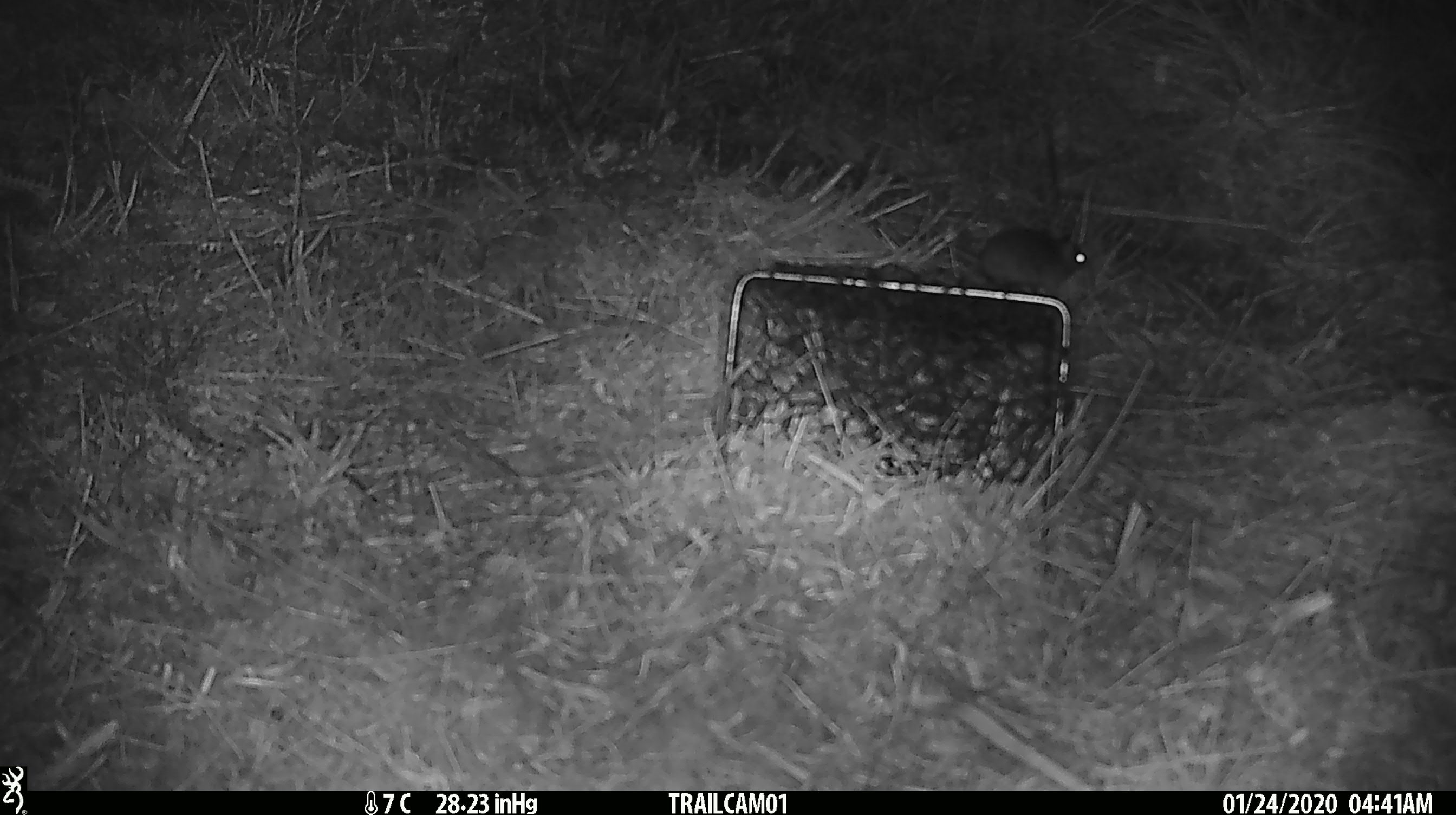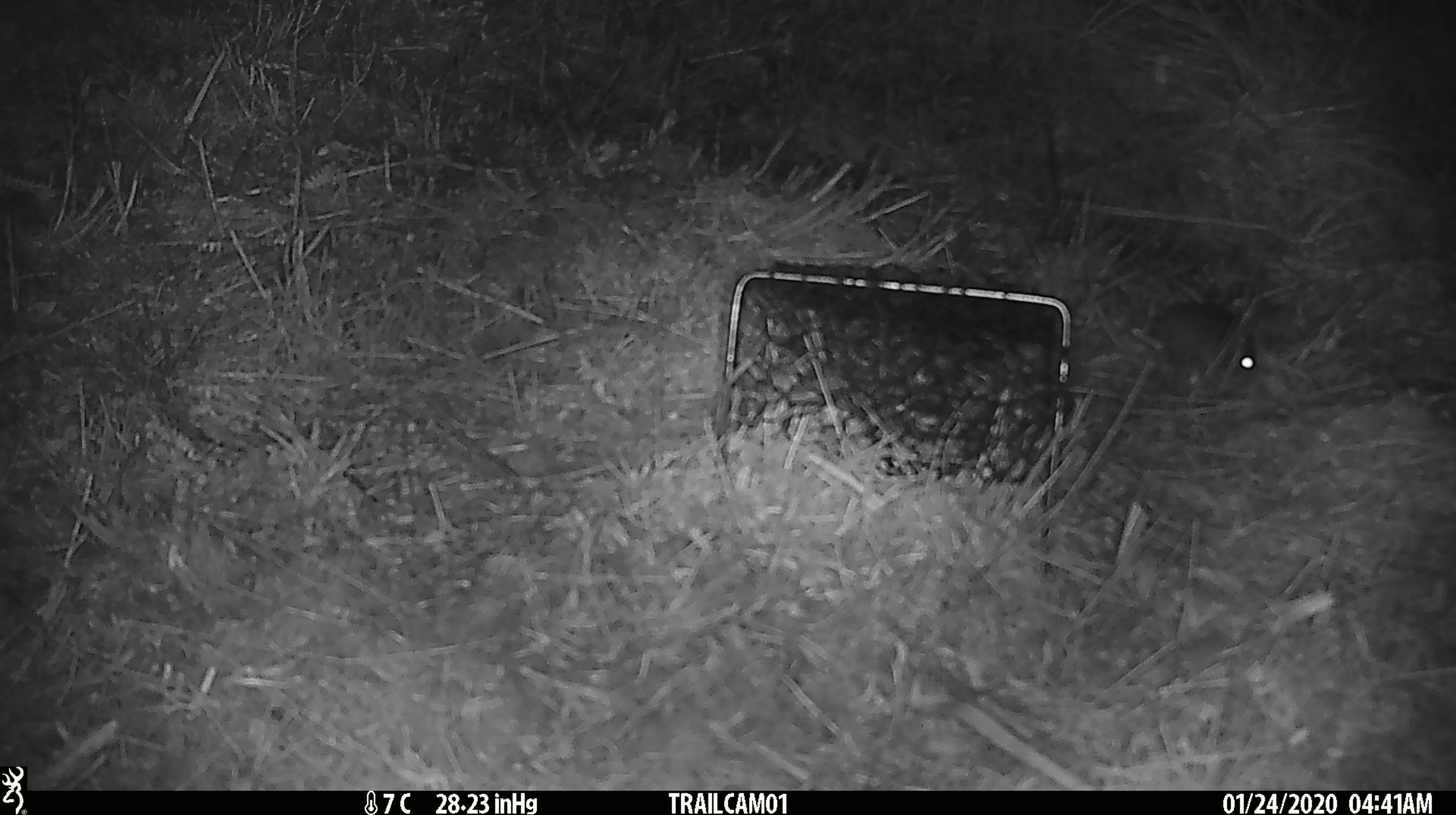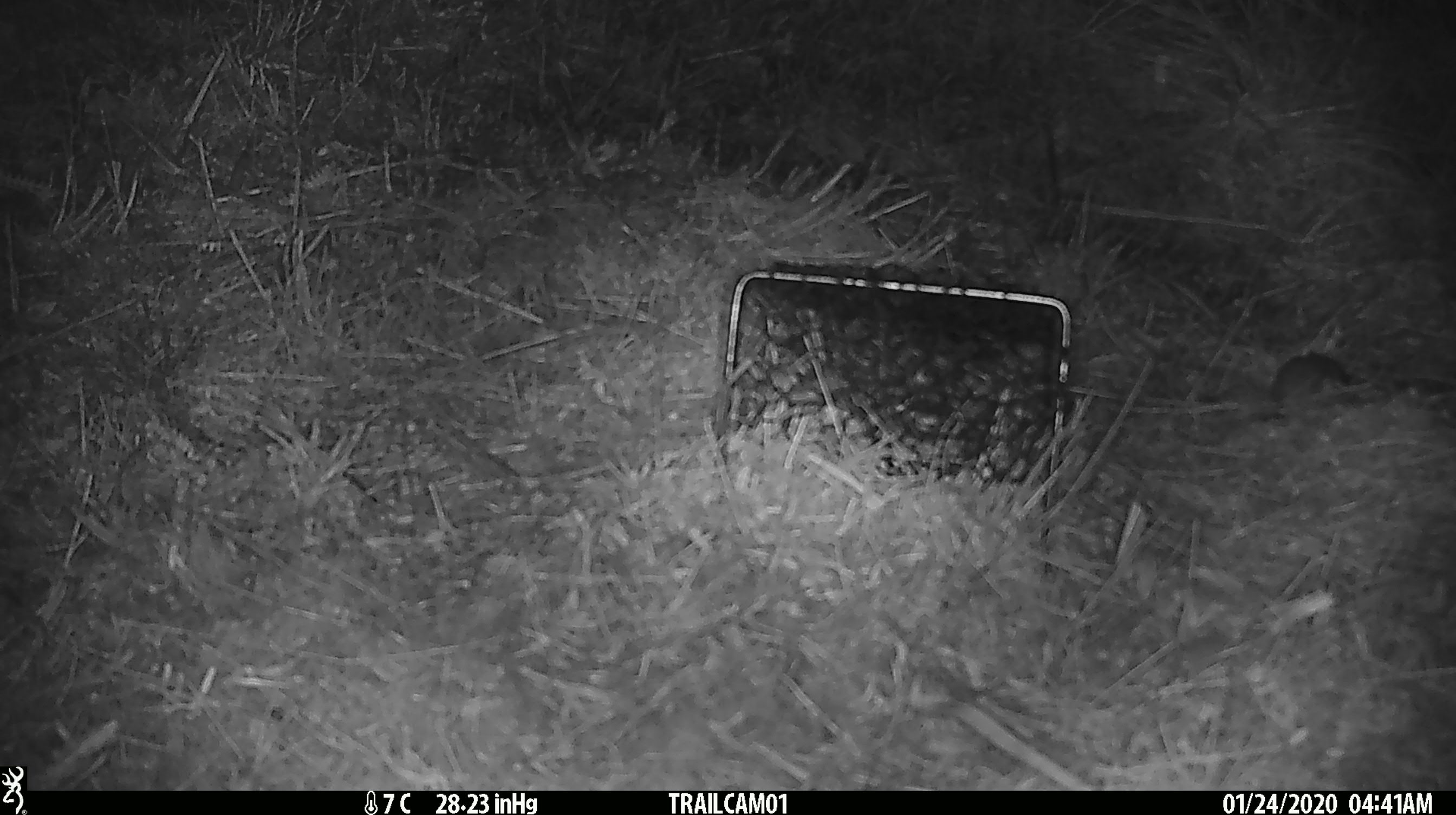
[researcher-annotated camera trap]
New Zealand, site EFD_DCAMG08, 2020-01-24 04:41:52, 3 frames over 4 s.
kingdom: Animalia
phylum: Chordata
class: Mammalia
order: Rodentia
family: Muridae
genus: Mus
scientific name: Mus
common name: mouse